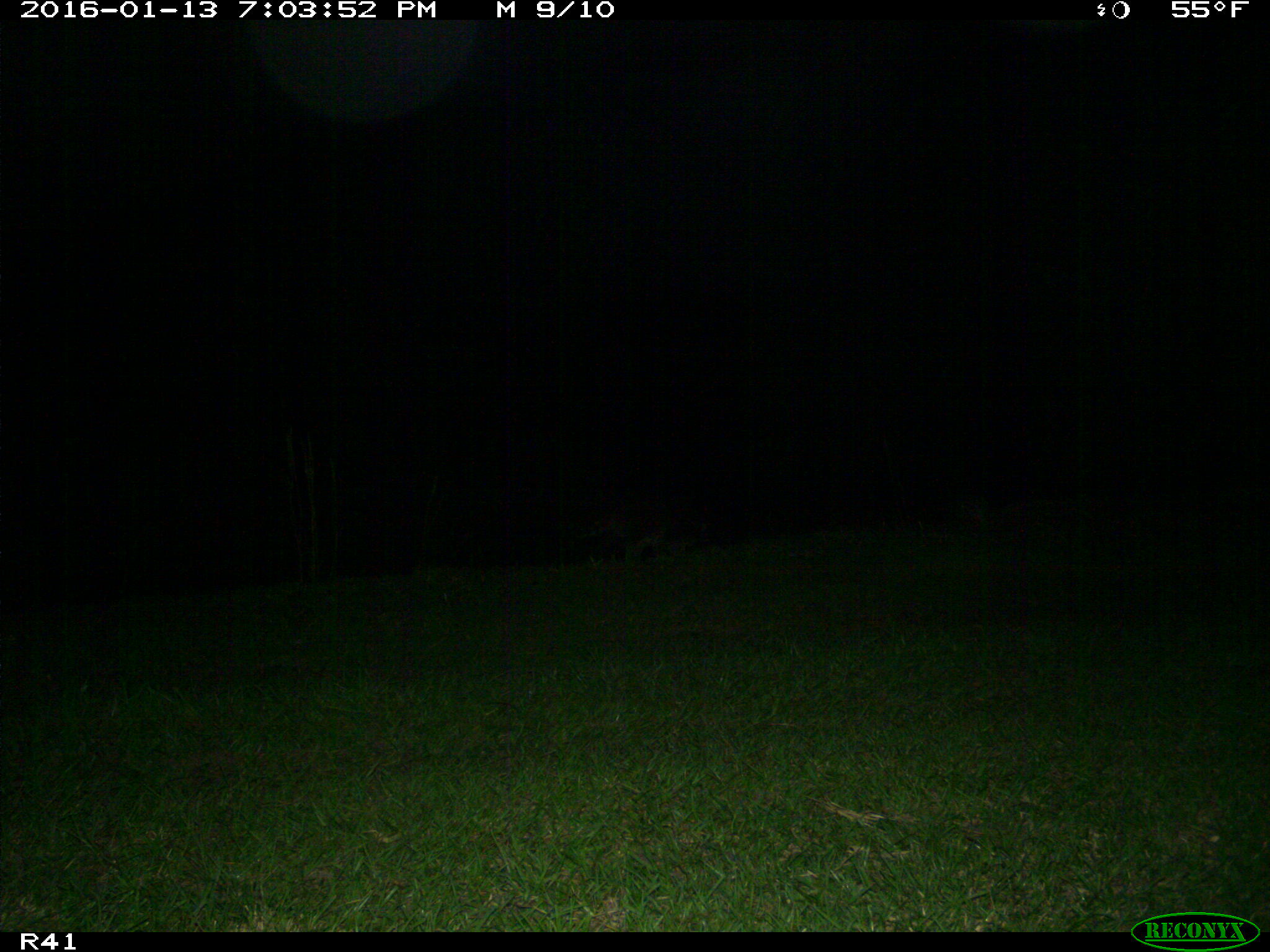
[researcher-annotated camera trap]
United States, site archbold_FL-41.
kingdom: Animalia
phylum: Chordata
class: Mammalia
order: Carnivora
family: Procyonidae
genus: Procyon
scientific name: Procyon lotor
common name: common raccoon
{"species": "Procyon lotor (common raccoon)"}